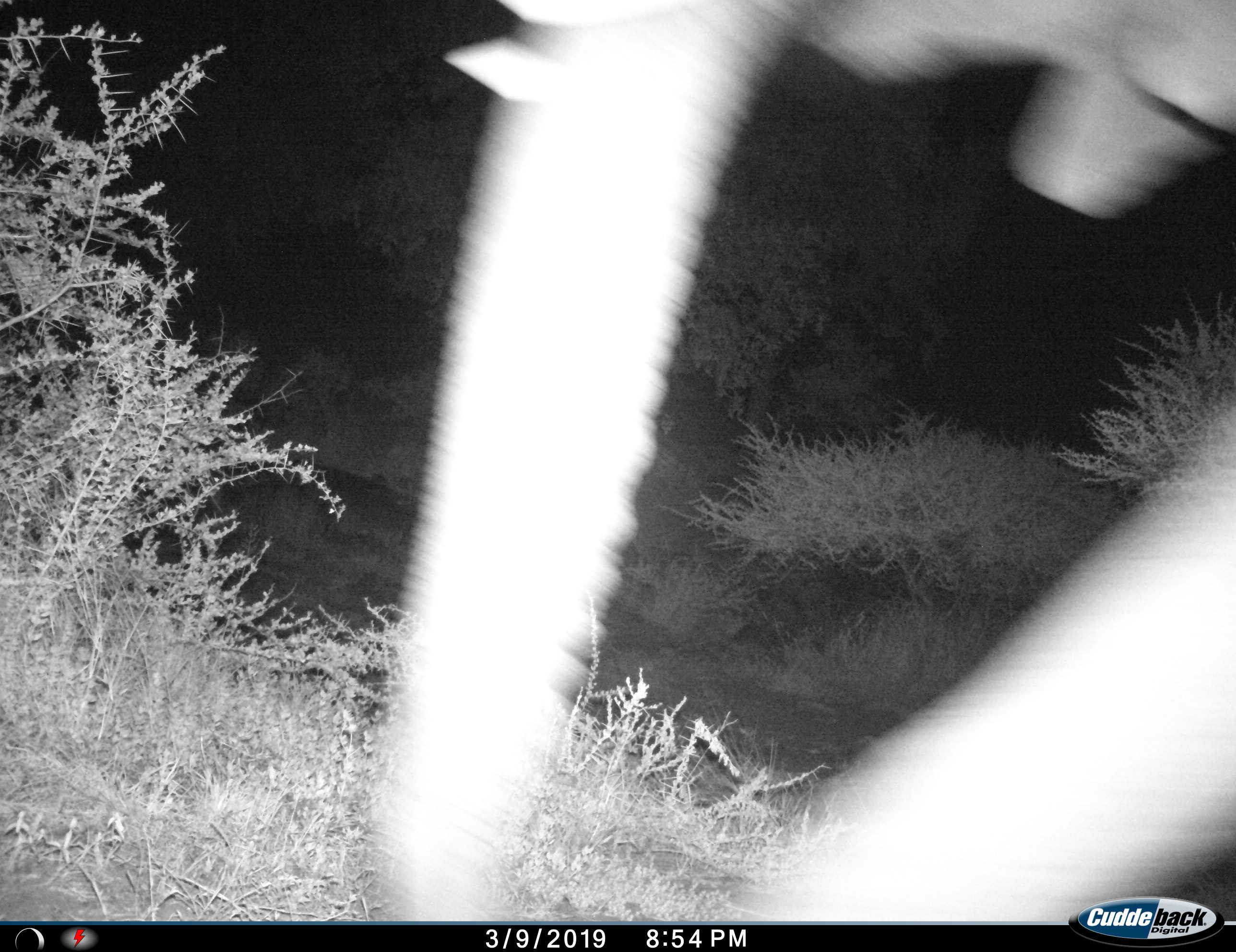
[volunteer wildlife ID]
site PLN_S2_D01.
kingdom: Animalia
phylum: Chordata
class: Mammalia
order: Proboscidea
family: Elephantidae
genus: Loxodonta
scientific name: Loxodonta africana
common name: african bush elephant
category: elephant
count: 1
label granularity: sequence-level